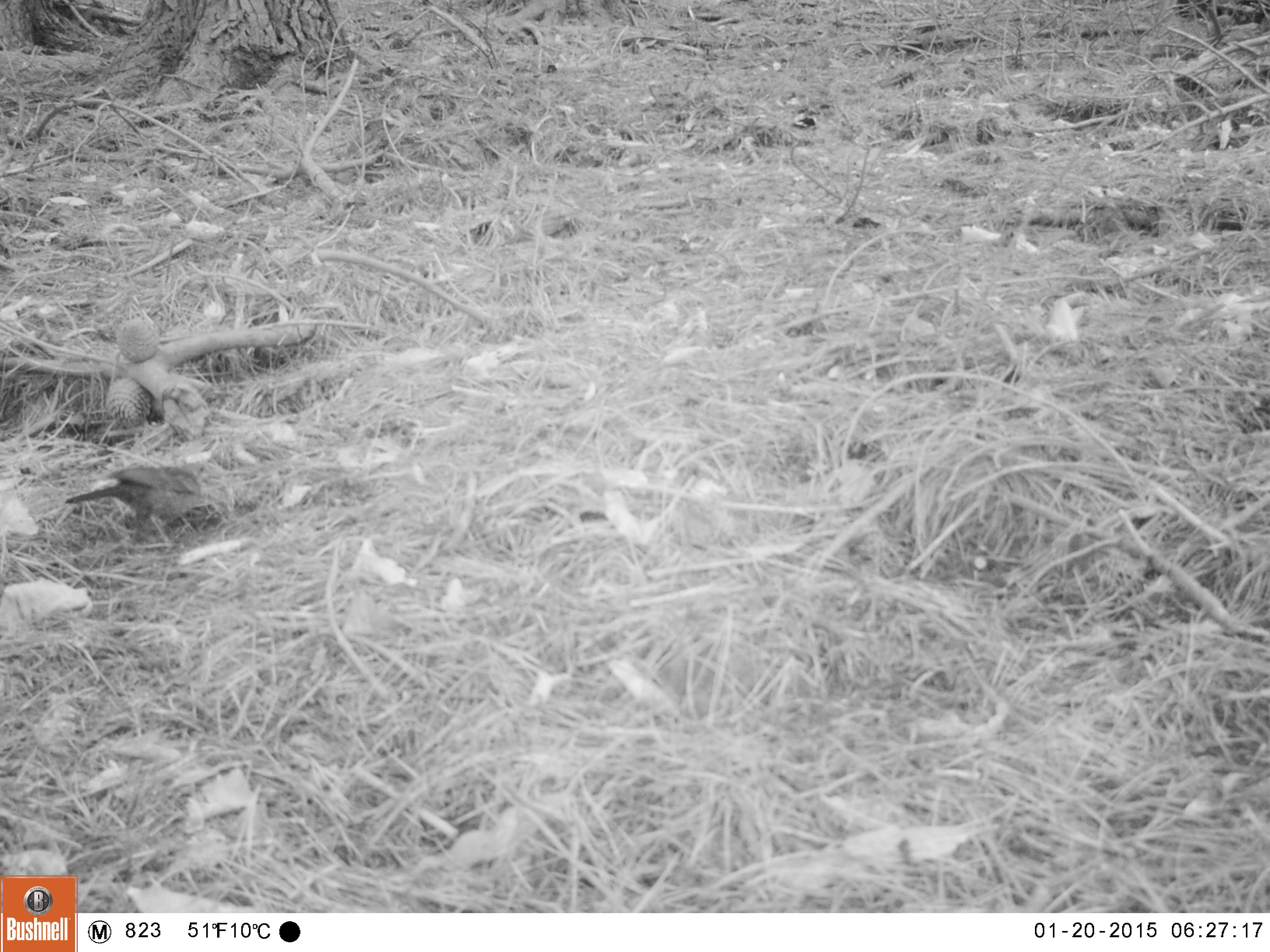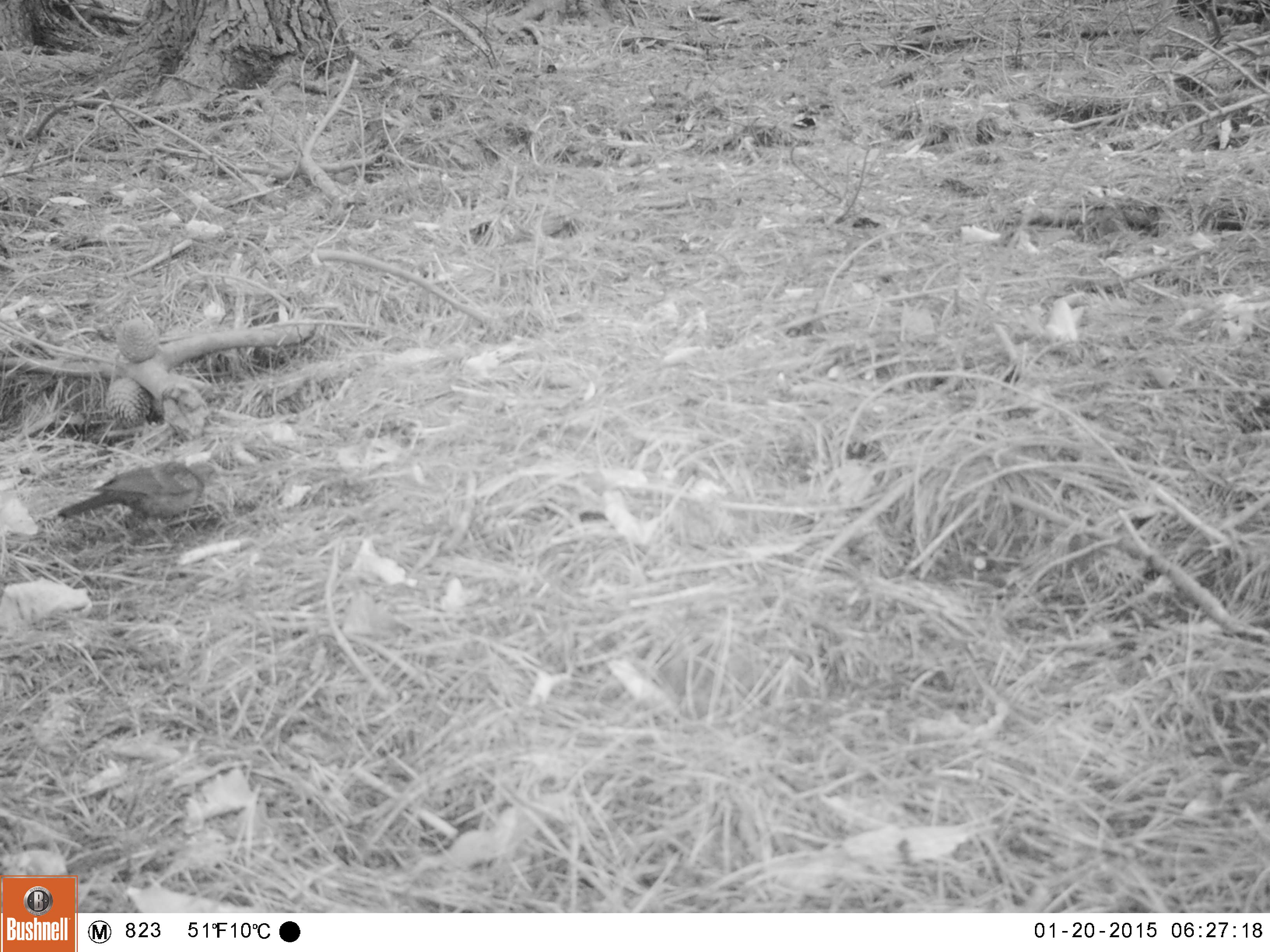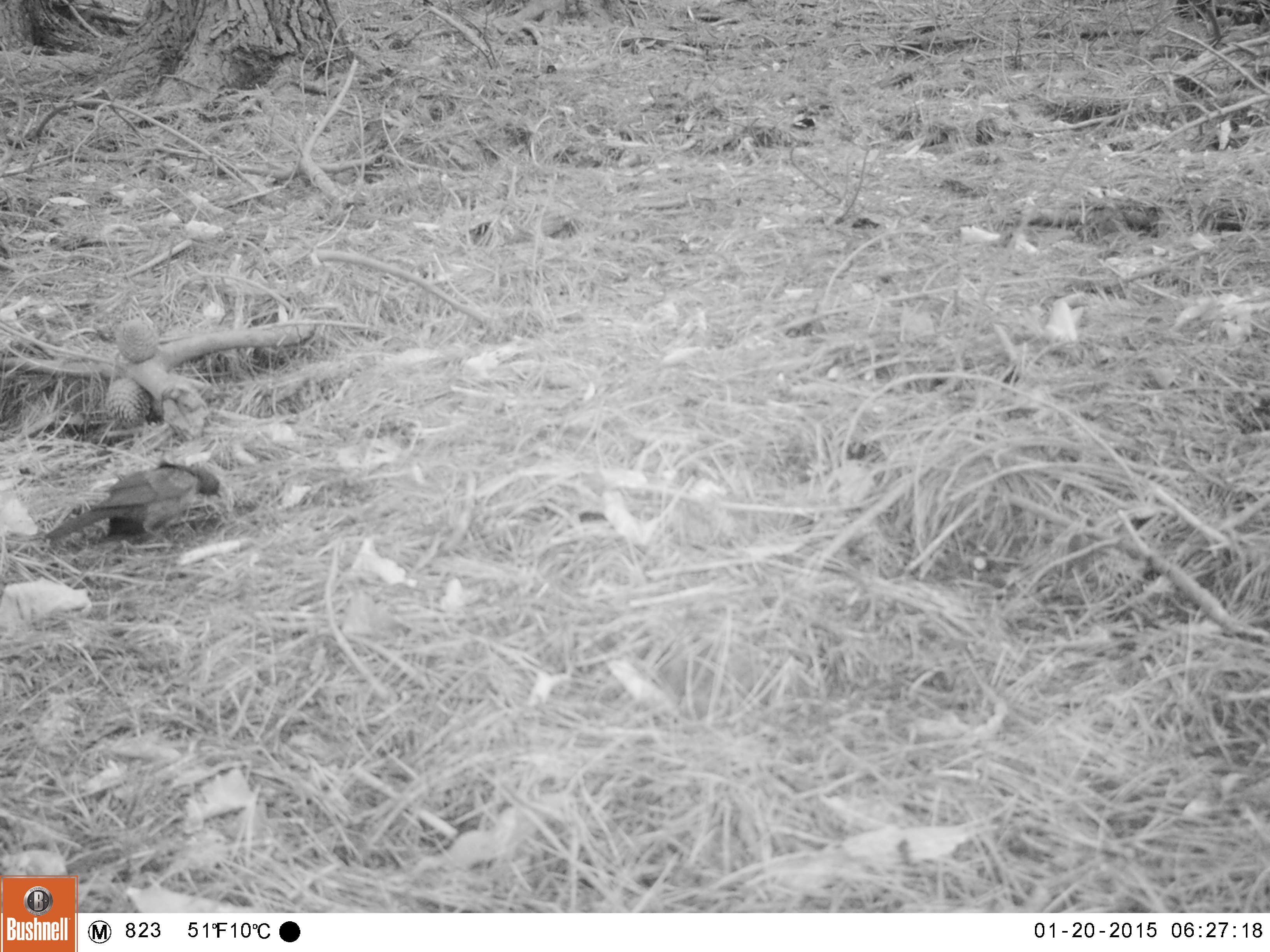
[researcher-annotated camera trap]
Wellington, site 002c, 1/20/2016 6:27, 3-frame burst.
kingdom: Animalia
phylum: Chordata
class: Aves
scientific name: Aves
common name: bird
Bird (Aves).